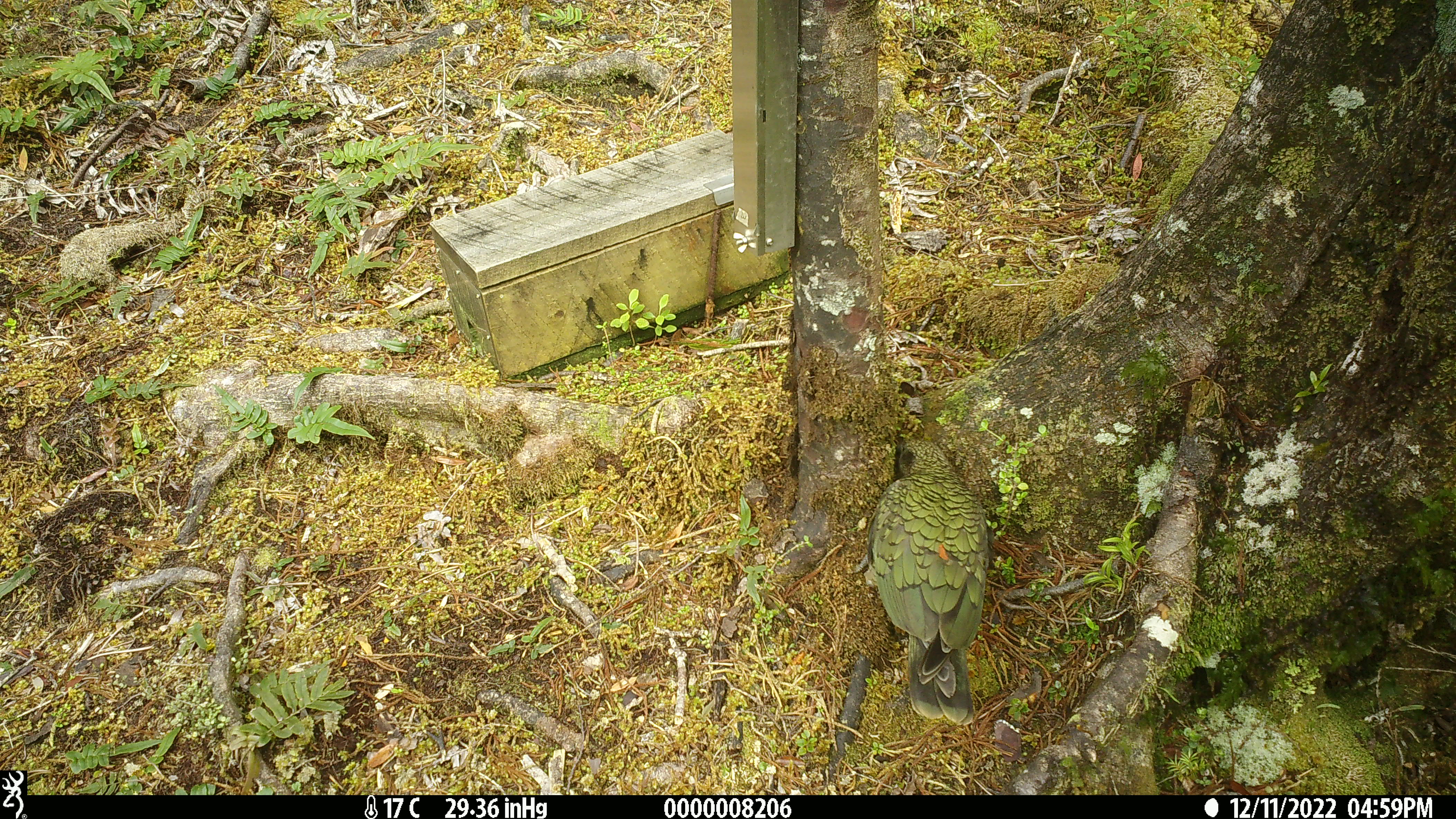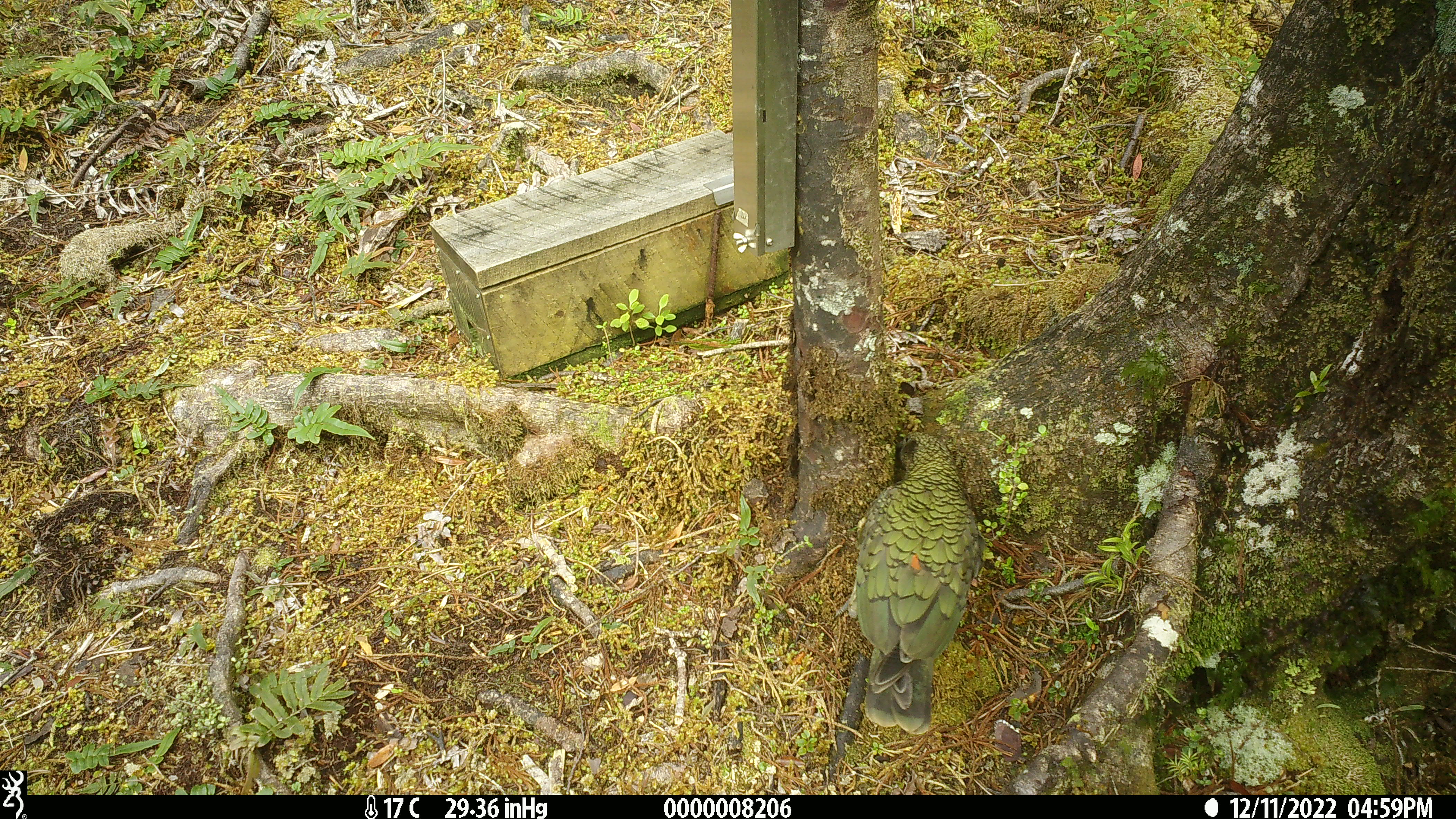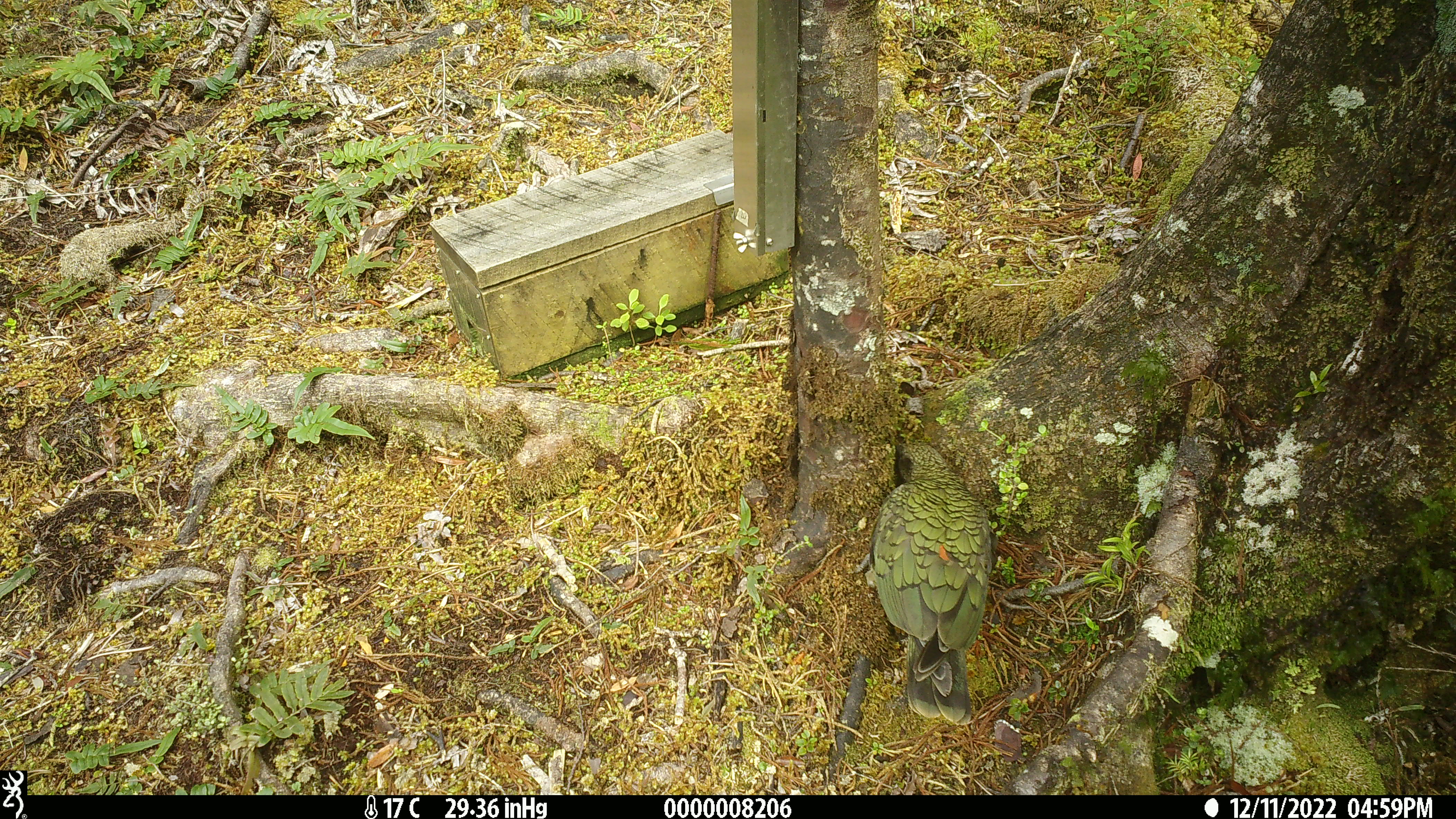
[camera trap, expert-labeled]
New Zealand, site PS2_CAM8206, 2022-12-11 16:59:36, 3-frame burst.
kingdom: Animalia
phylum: Chordata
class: Aves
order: Psittaciformes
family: Strigopidae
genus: Nestor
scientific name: Nestor notabilis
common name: kea